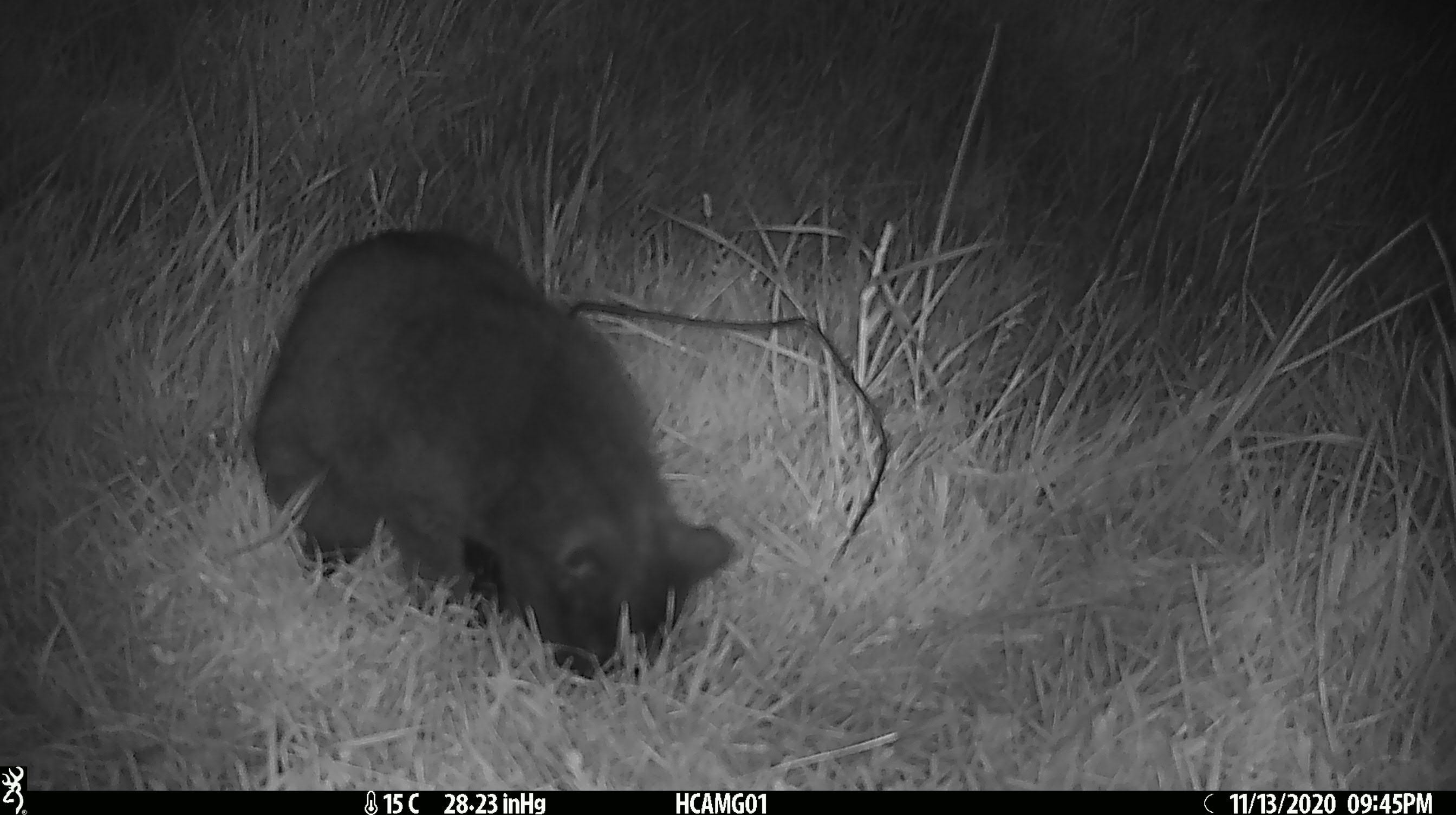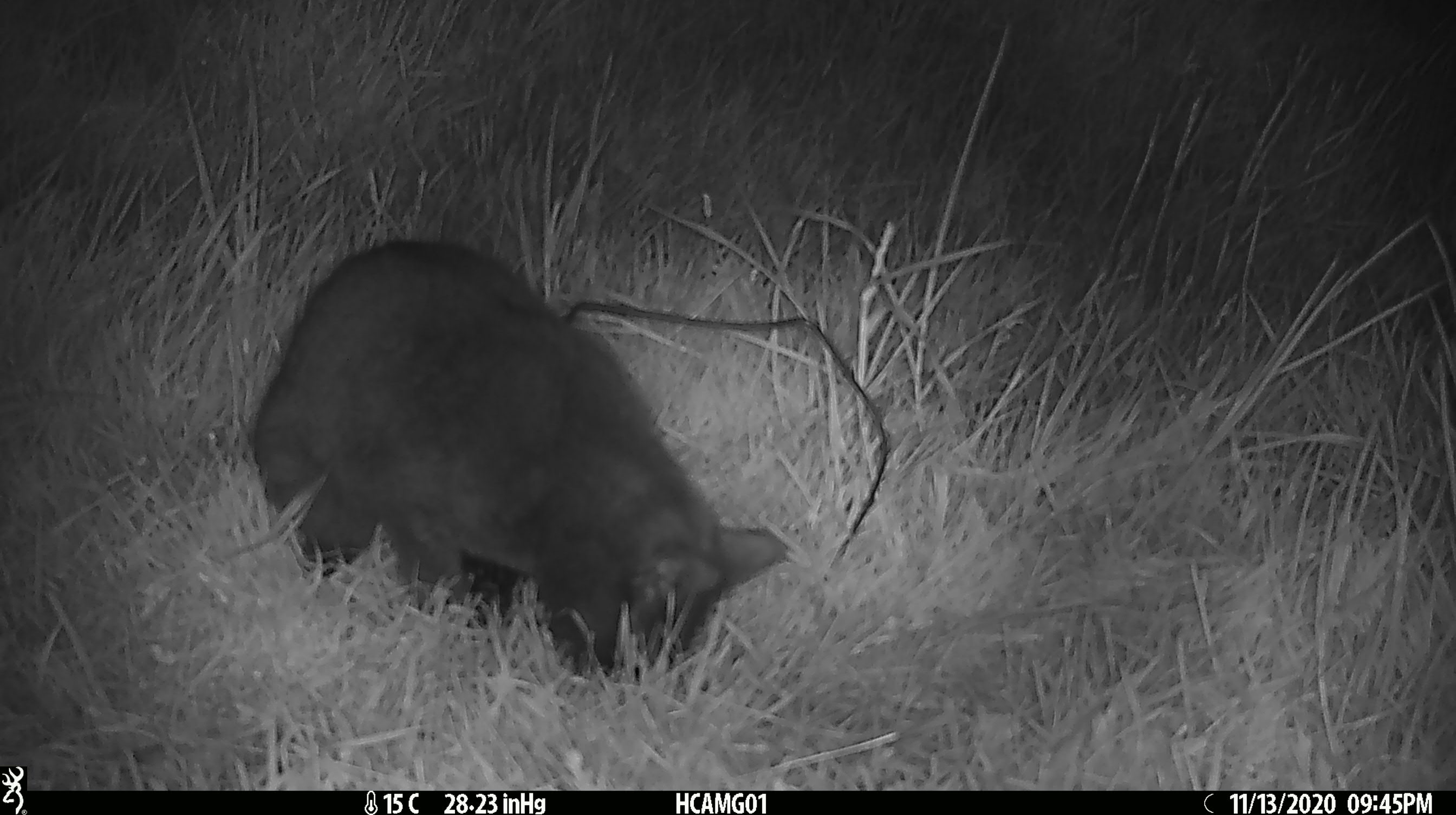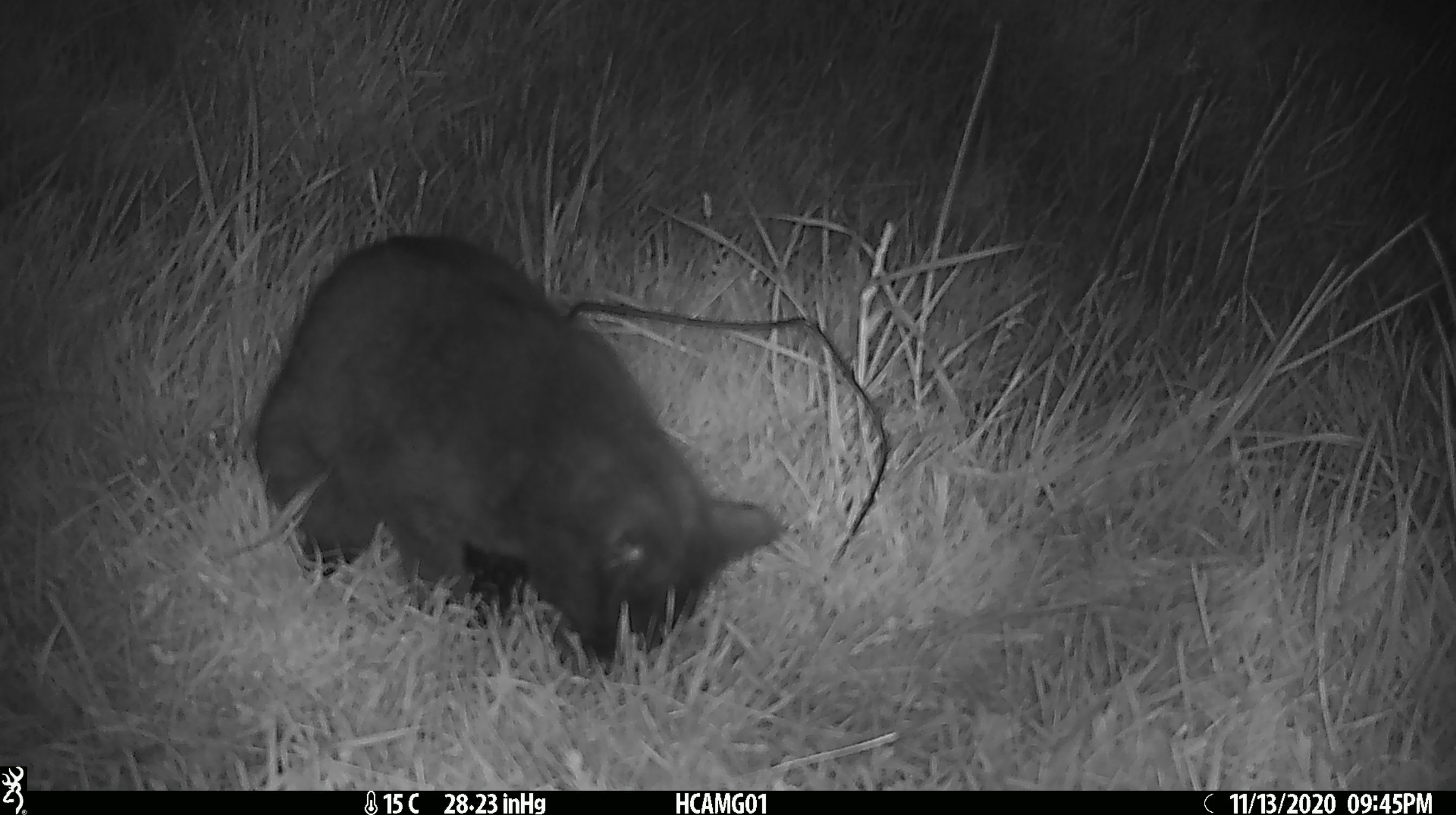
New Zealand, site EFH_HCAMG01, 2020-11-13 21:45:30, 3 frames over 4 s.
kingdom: Animalia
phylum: Chordata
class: Mammalia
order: Carnivora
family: Felidae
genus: Felis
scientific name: Felis catus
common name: domestic cat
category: cat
Cat (domestic cat) (Felis catus).